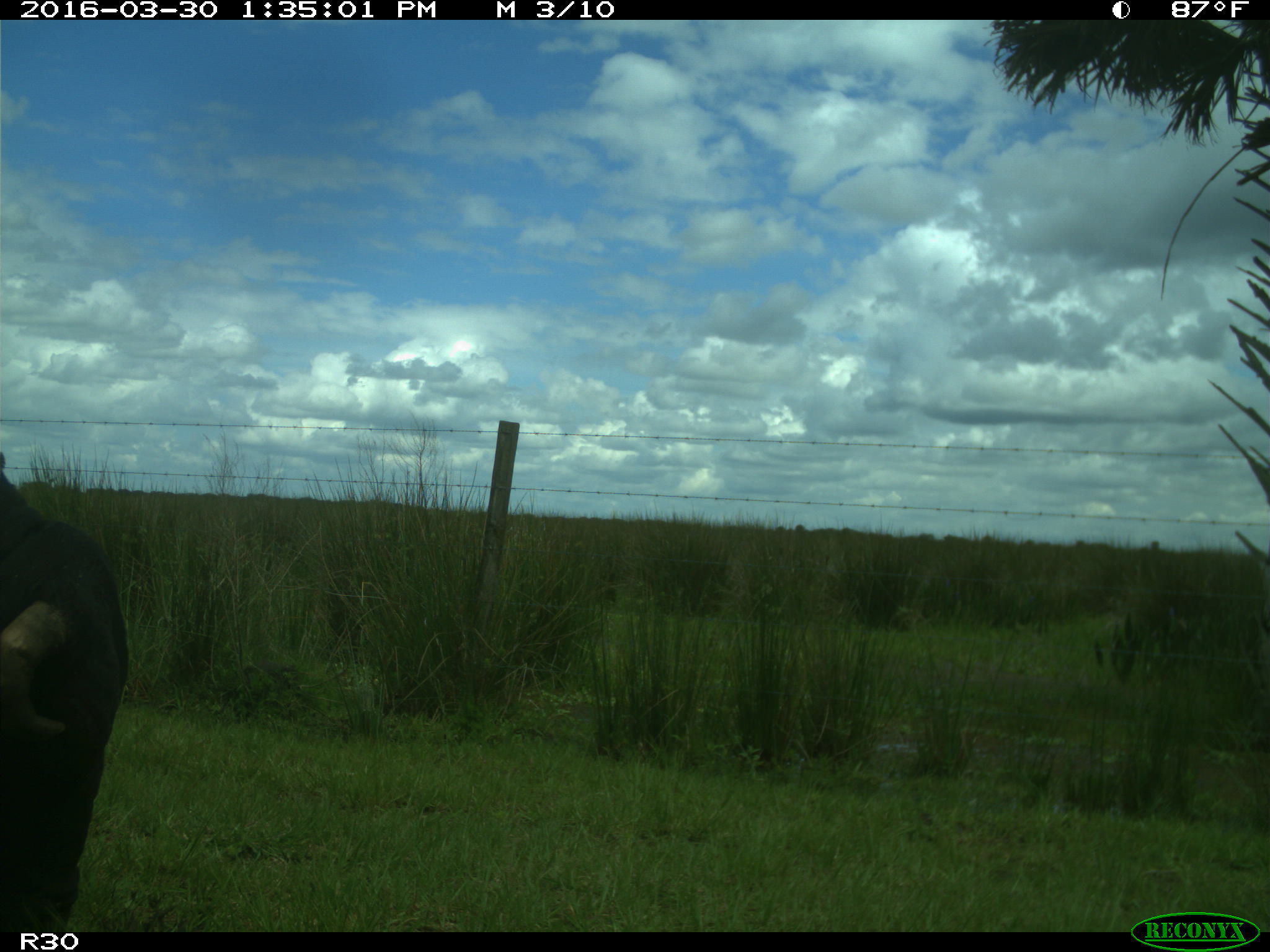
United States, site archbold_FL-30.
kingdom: Animalia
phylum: Chordata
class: Mammalia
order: Artiodactyla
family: Bovidae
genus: Bos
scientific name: Bos taurus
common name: domestic cow